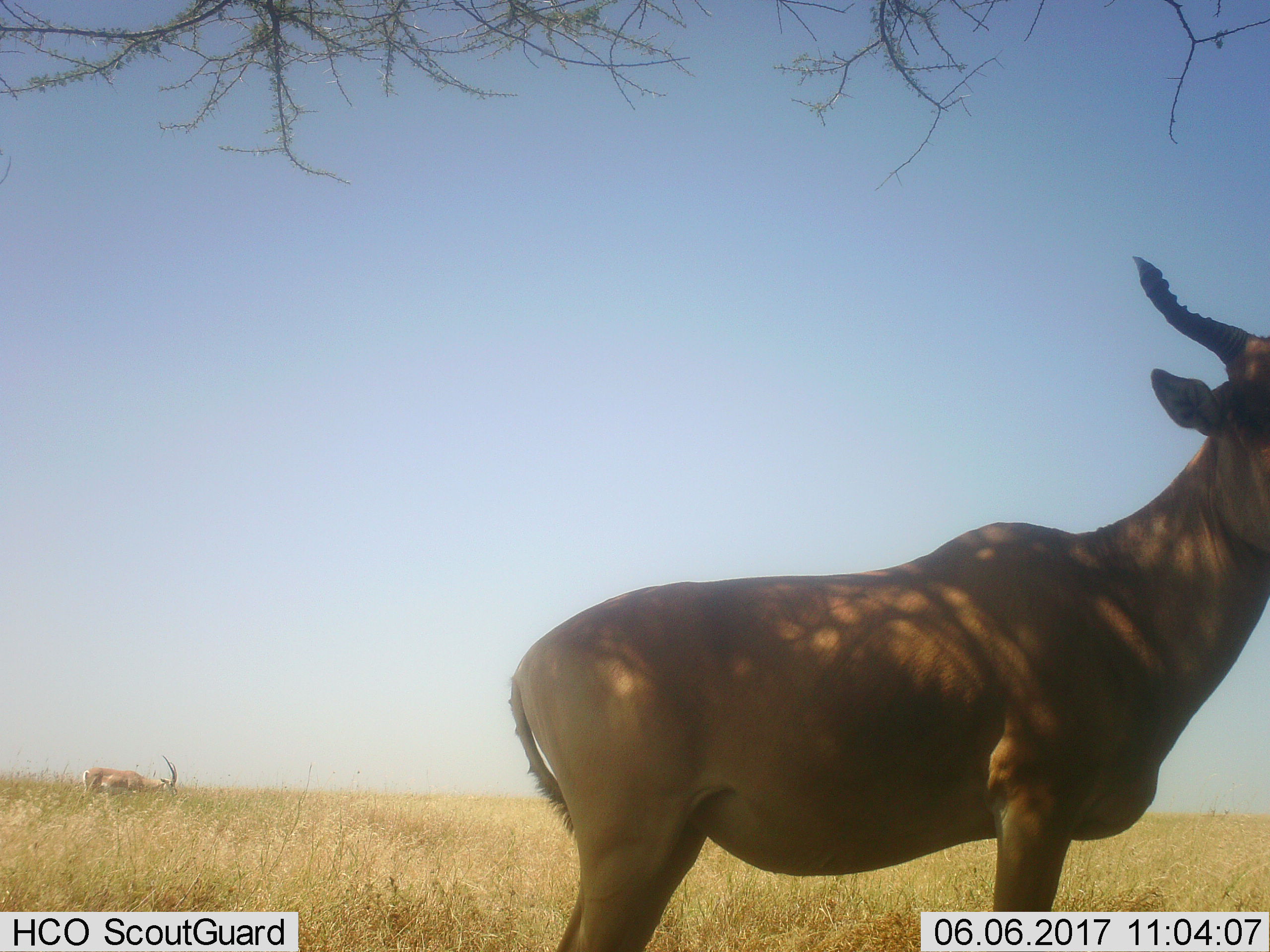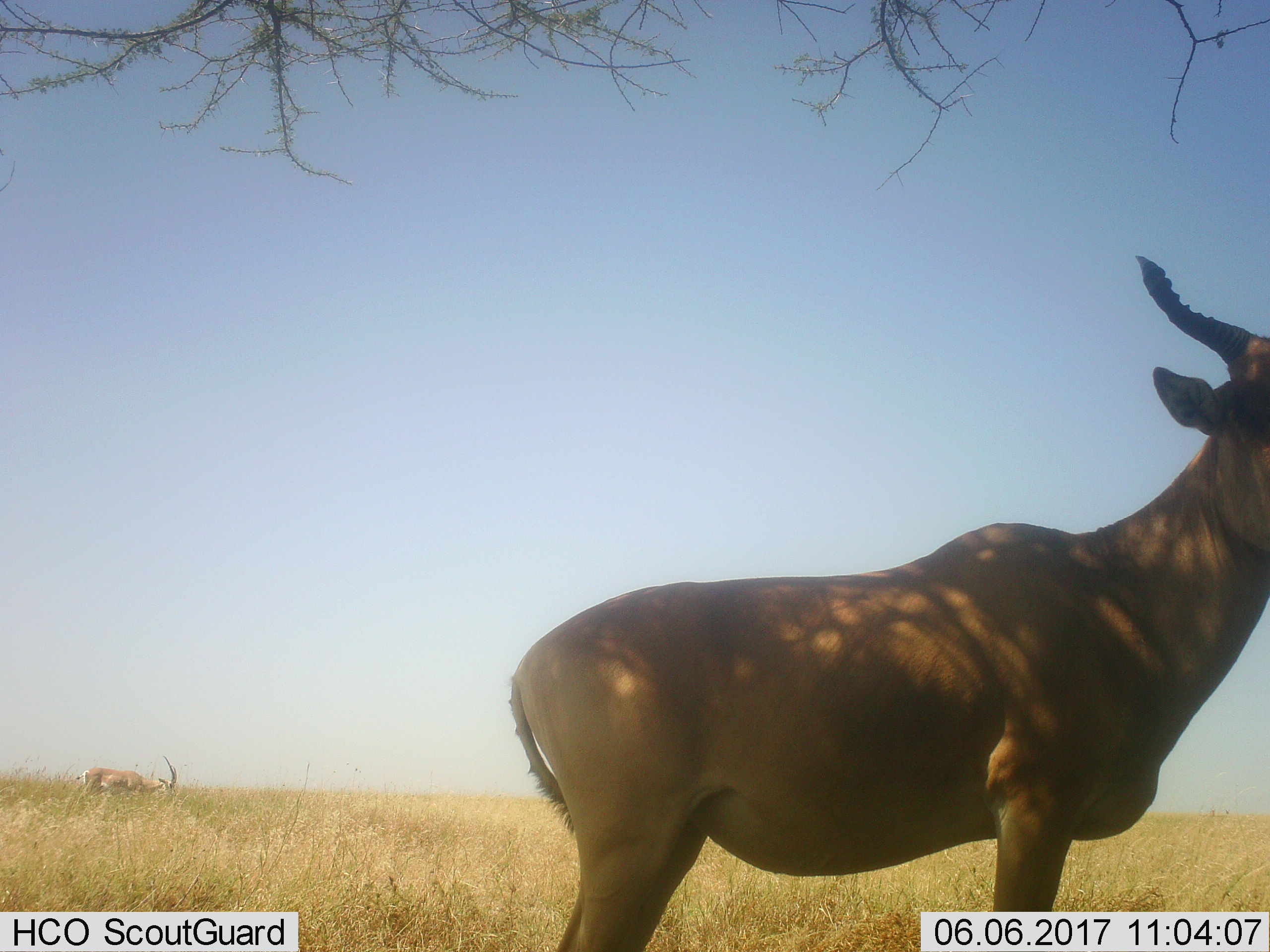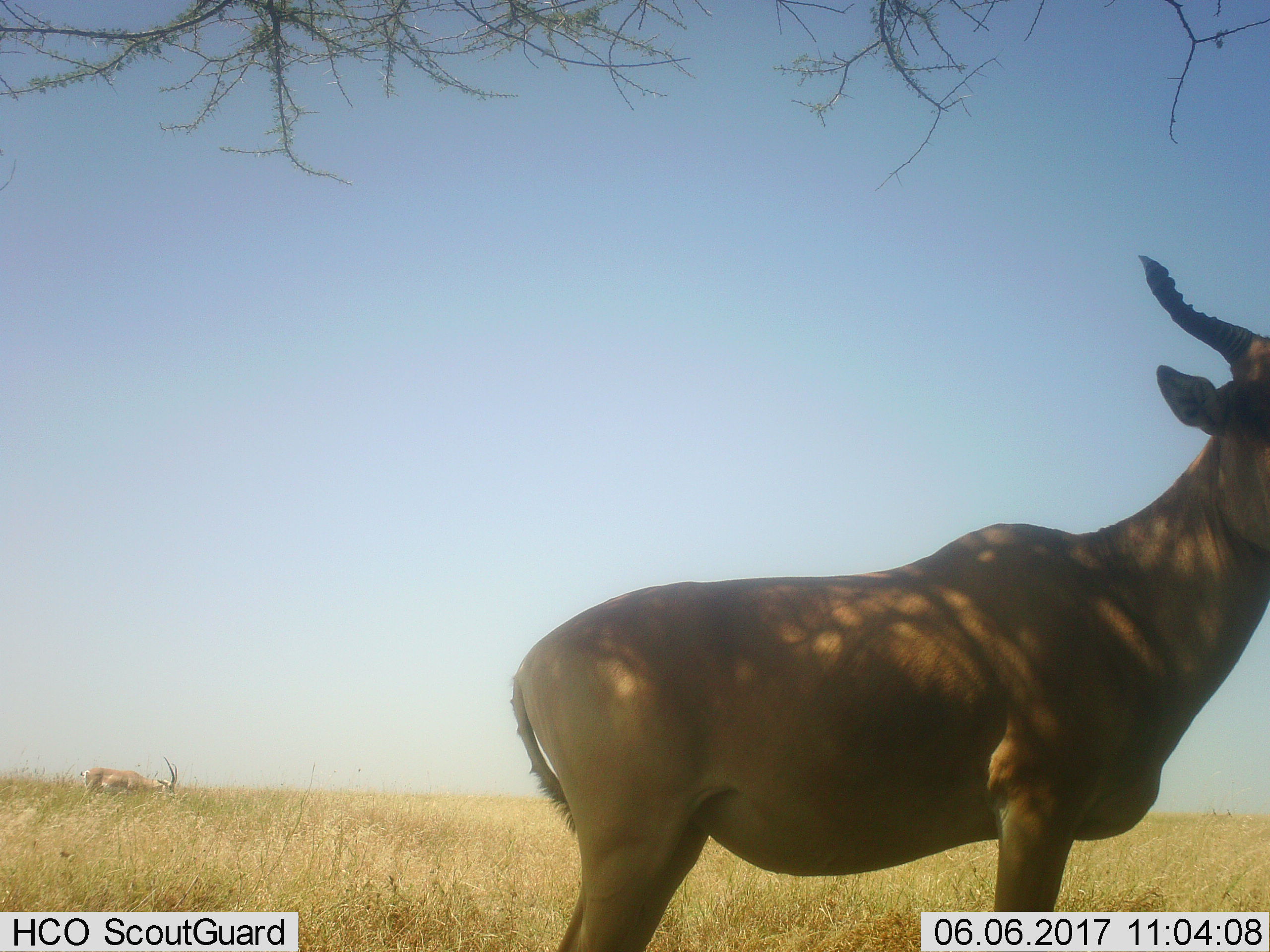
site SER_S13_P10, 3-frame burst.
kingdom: Animalia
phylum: Chordata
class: Mammalia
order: Artiodactyla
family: Bovidae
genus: Nanger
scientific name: Nanger granti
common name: grant's gazelle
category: gazellegrants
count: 1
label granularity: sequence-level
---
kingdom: Animalia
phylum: Chordata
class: Mammalia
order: Artiodactyla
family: Bovidae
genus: Alcelaphus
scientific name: Alcelaphus buselaphus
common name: hartebeest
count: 1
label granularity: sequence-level